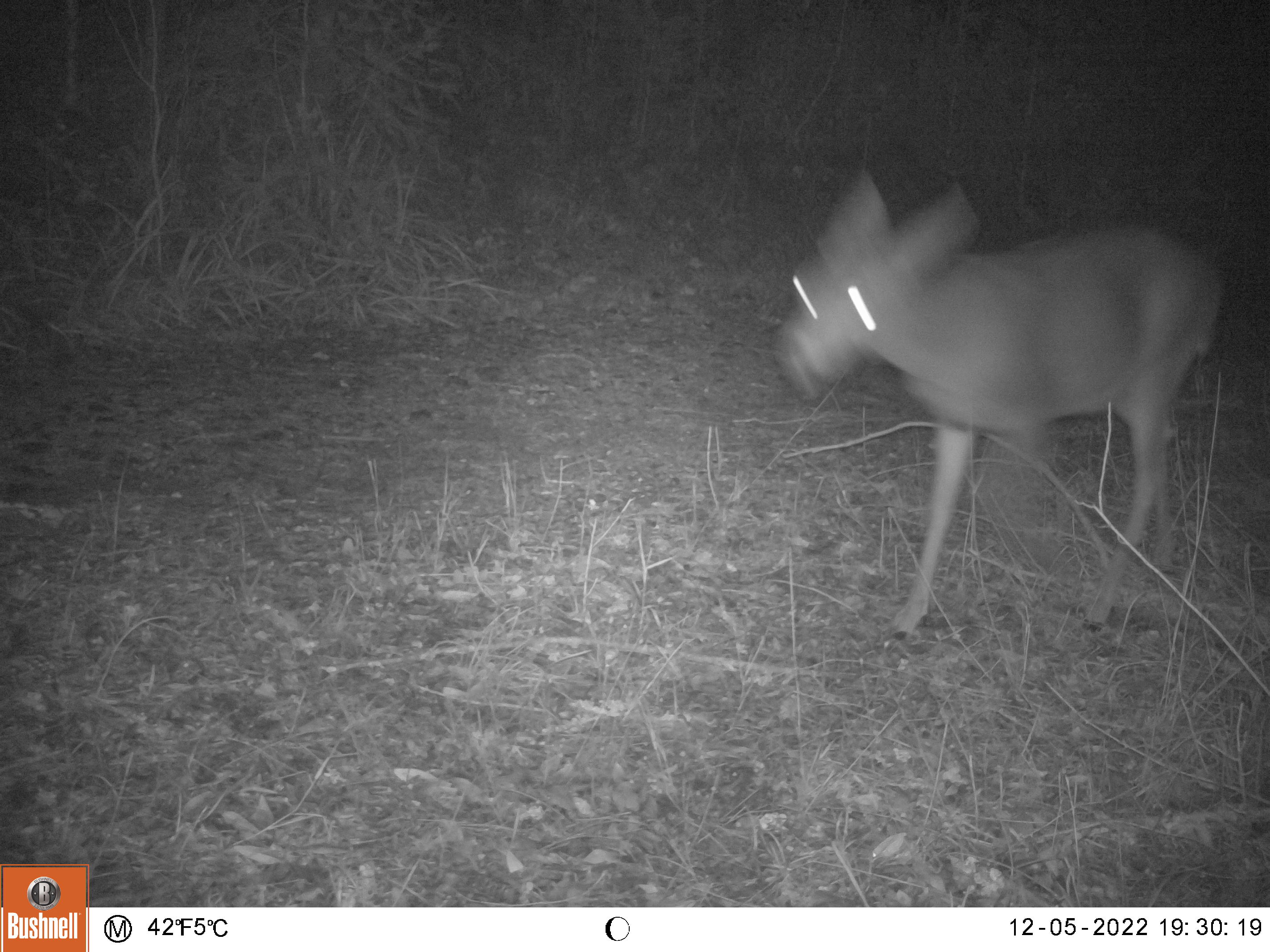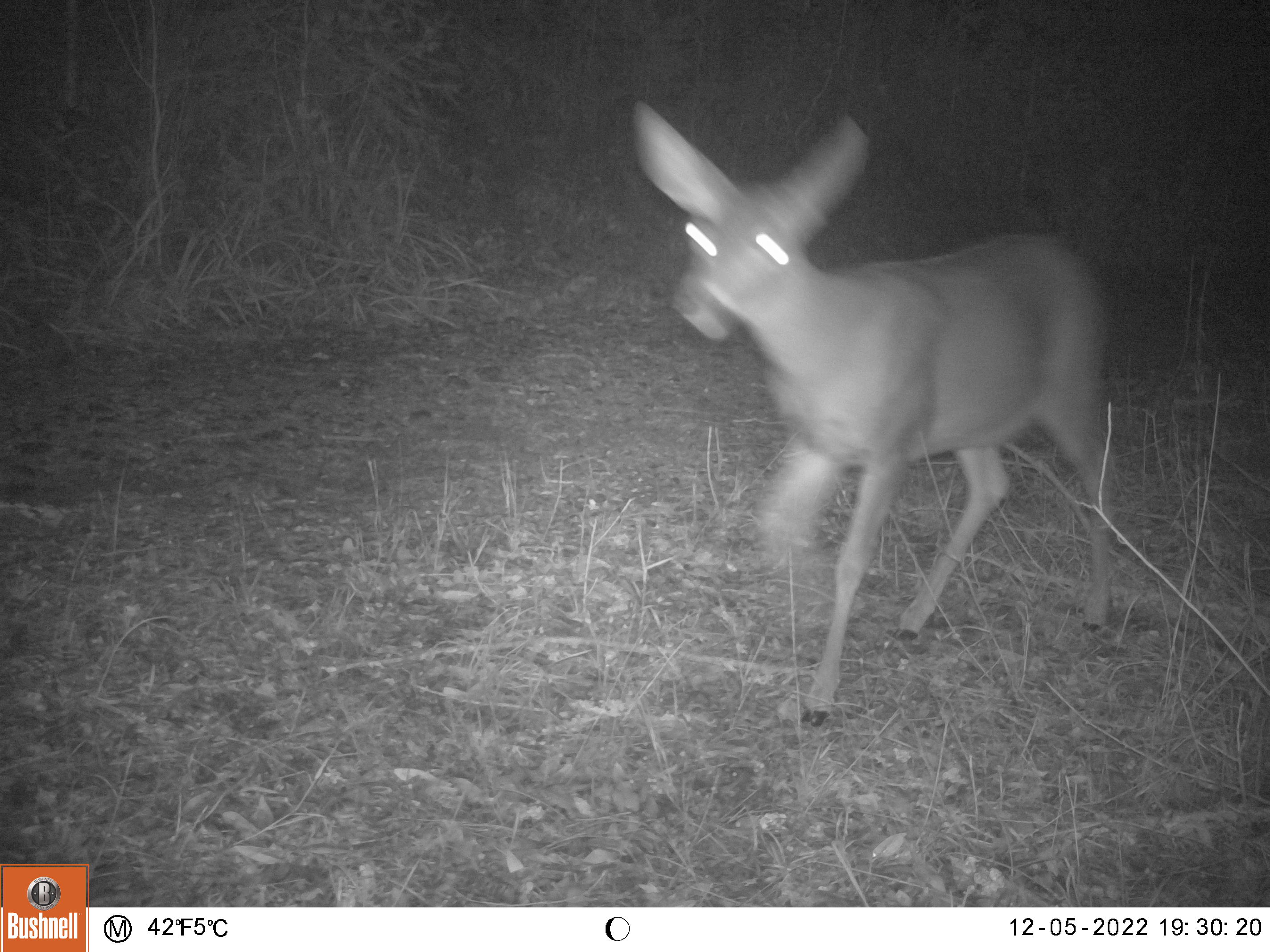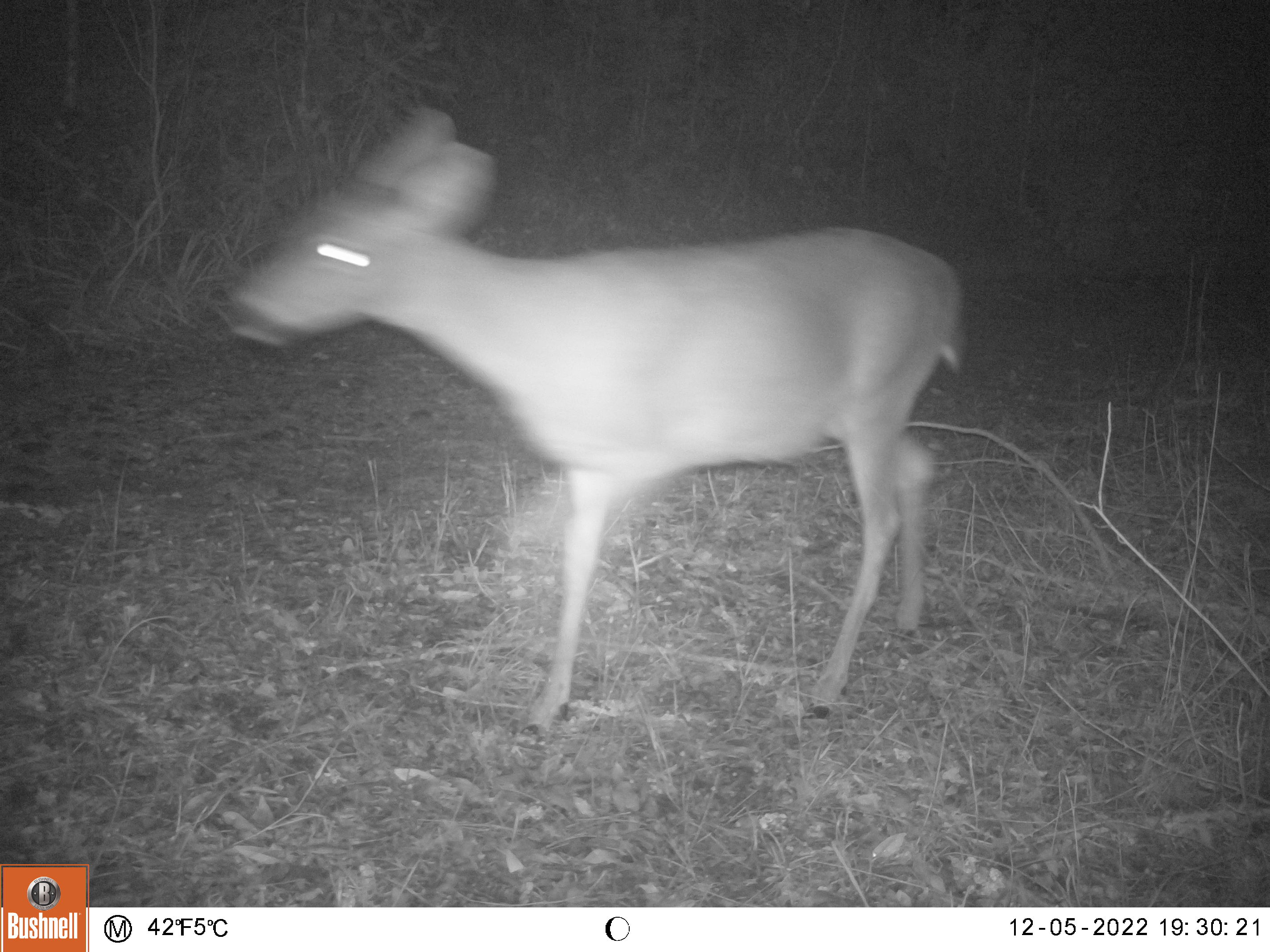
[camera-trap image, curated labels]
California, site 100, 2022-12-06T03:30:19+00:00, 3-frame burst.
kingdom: Animalia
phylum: Chordata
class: Mammalia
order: Artiodactyla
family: Cervidae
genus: Odocoileus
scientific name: Odocoileus hemionus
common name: mule deer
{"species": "mule deer (Odocoileus hemionus)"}